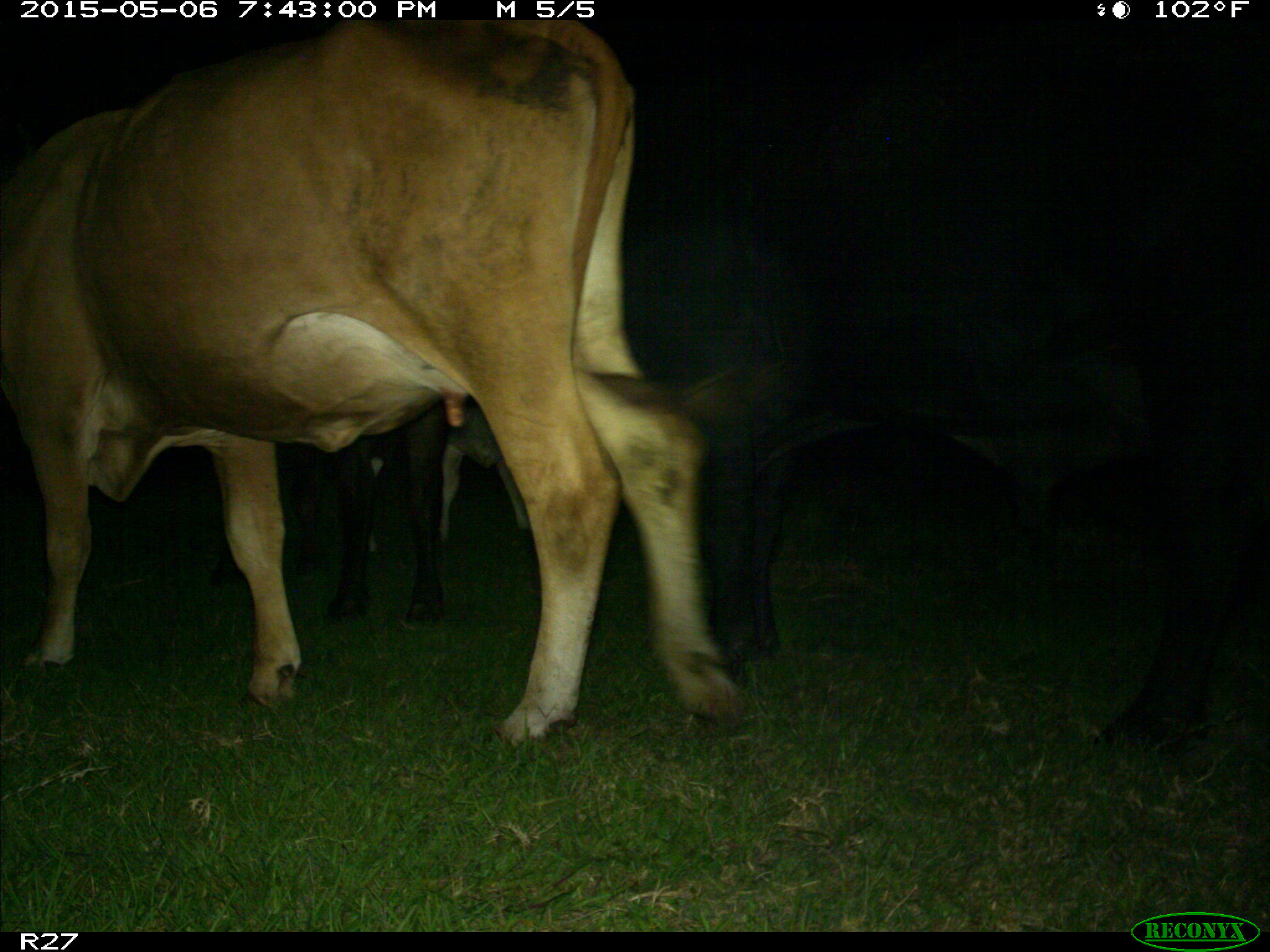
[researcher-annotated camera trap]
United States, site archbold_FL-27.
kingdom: Animalia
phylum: Chordata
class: Mammalia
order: Artiodactyla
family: Bovidae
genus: Bos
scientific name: Bos taurus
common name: domestic cow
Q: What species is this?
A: Bos taurus (domestic cow).